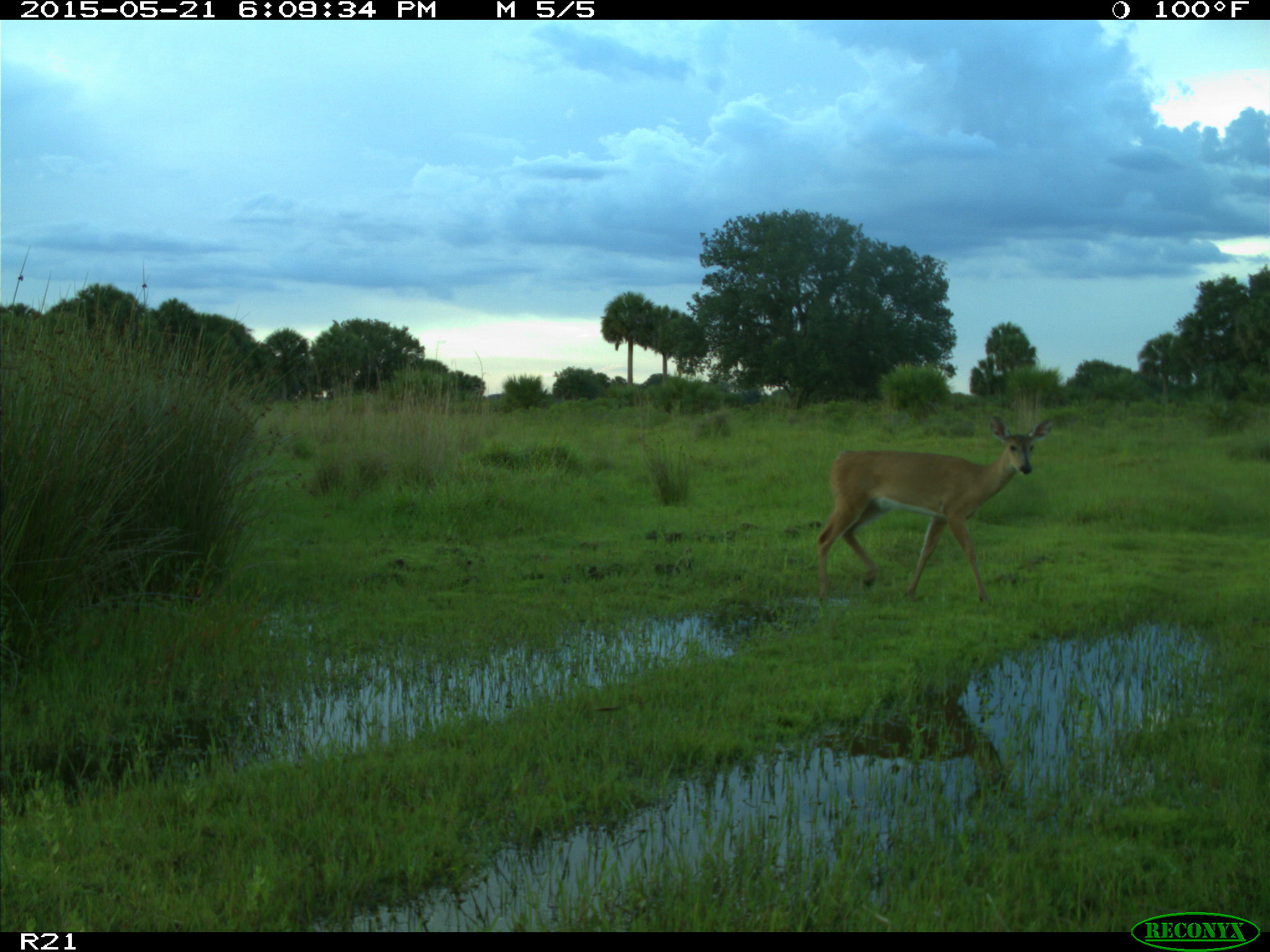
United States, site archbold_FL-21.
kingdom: Animalia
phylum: Chordata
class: Mammalia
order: Artiodactyla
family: Cervidae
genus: Odocoileus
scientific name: Odocoileus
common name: deer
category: unidentified deer